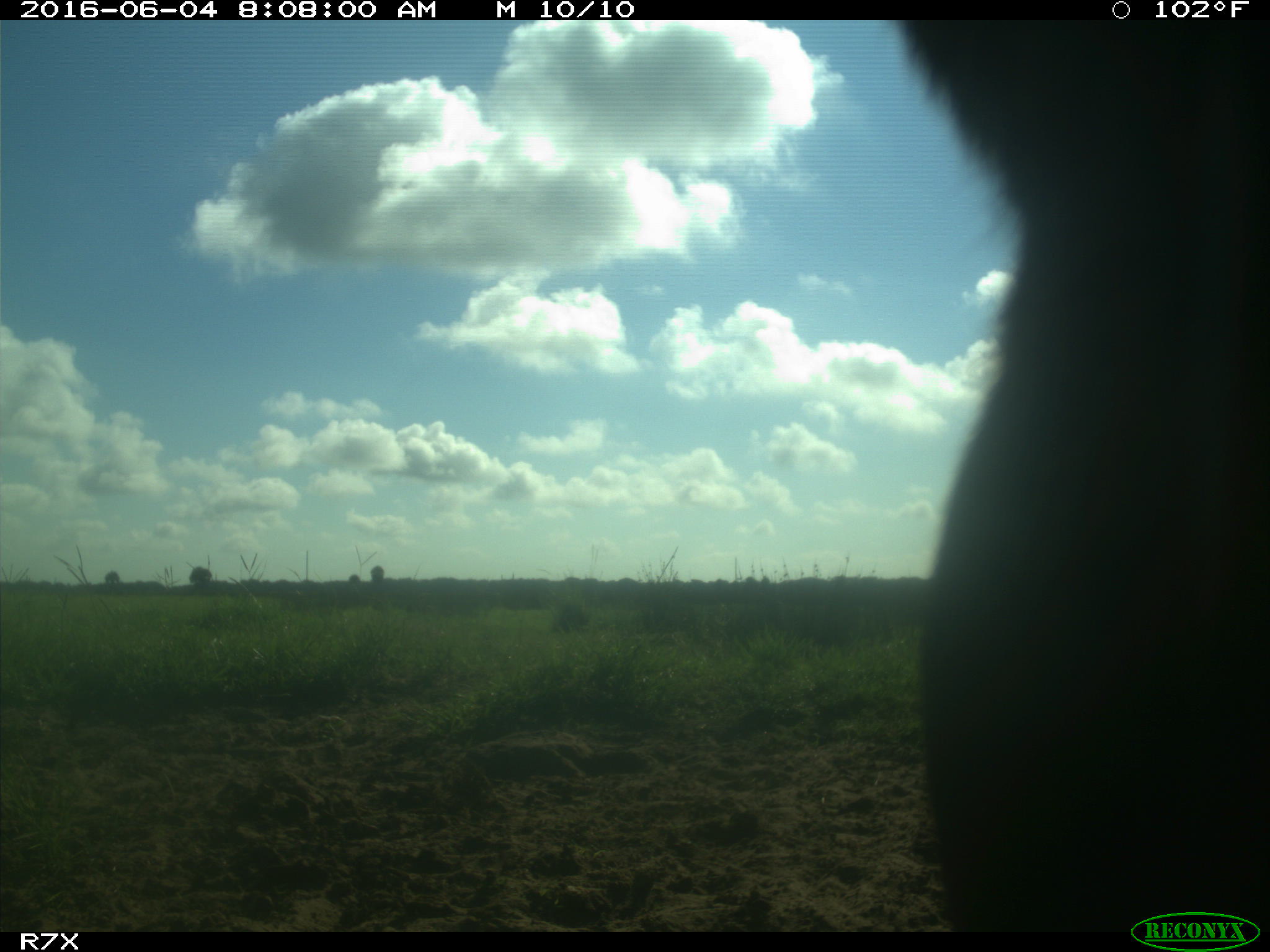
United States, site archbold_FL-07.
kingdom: Animalia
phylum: Chordata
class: Mammalia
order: Artiodactyla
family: Bovidae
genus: Bos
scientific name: Bos taurus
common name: domestic cow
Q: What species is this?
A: Bos taurus (domestic cow).